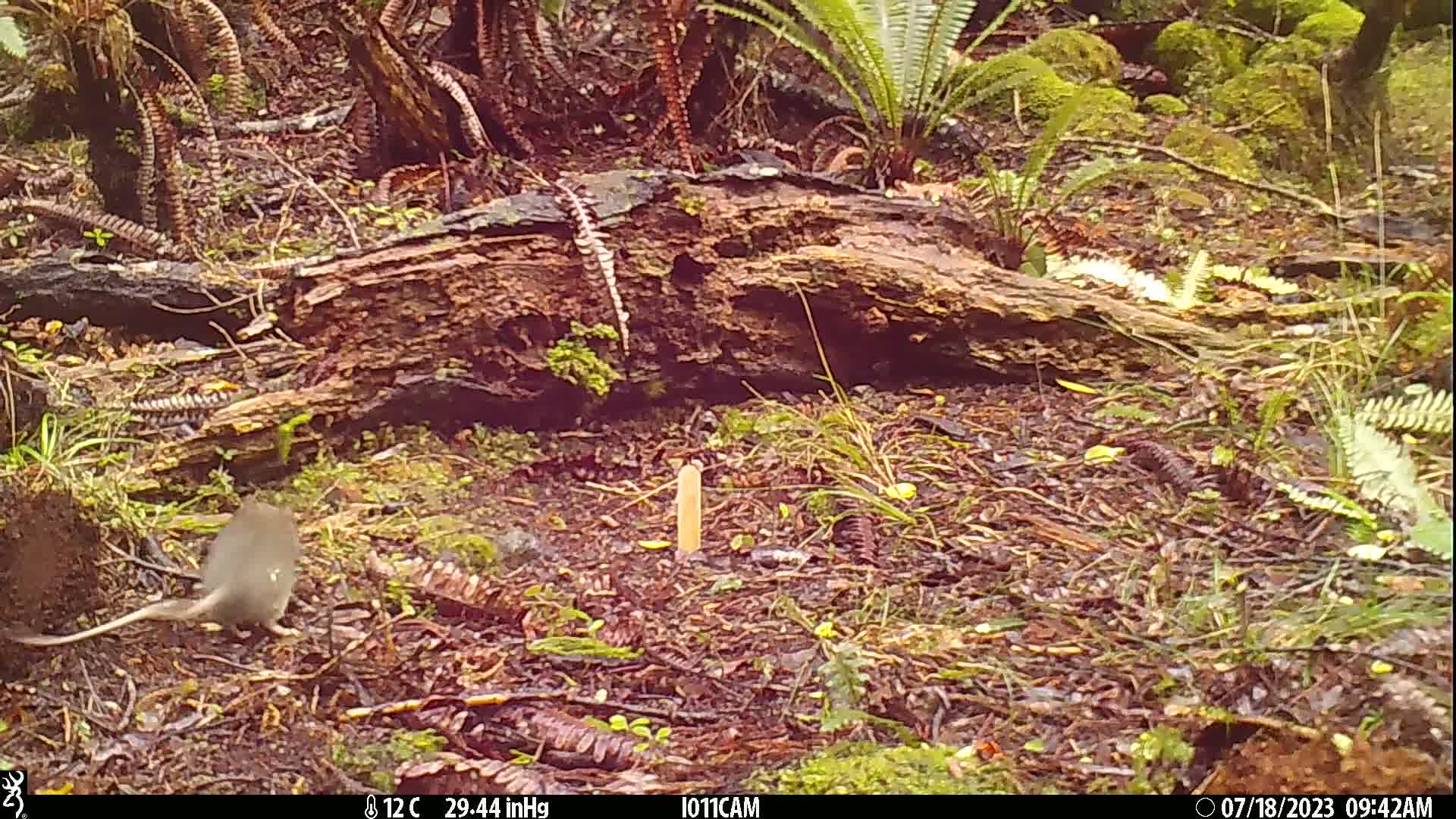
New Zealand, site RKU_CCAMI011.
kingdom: Animalia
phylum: Chordata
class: Mammalia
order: Rodentia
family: Muridae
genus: Rattus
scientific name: Rattus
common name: rat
Rat (Rattus).